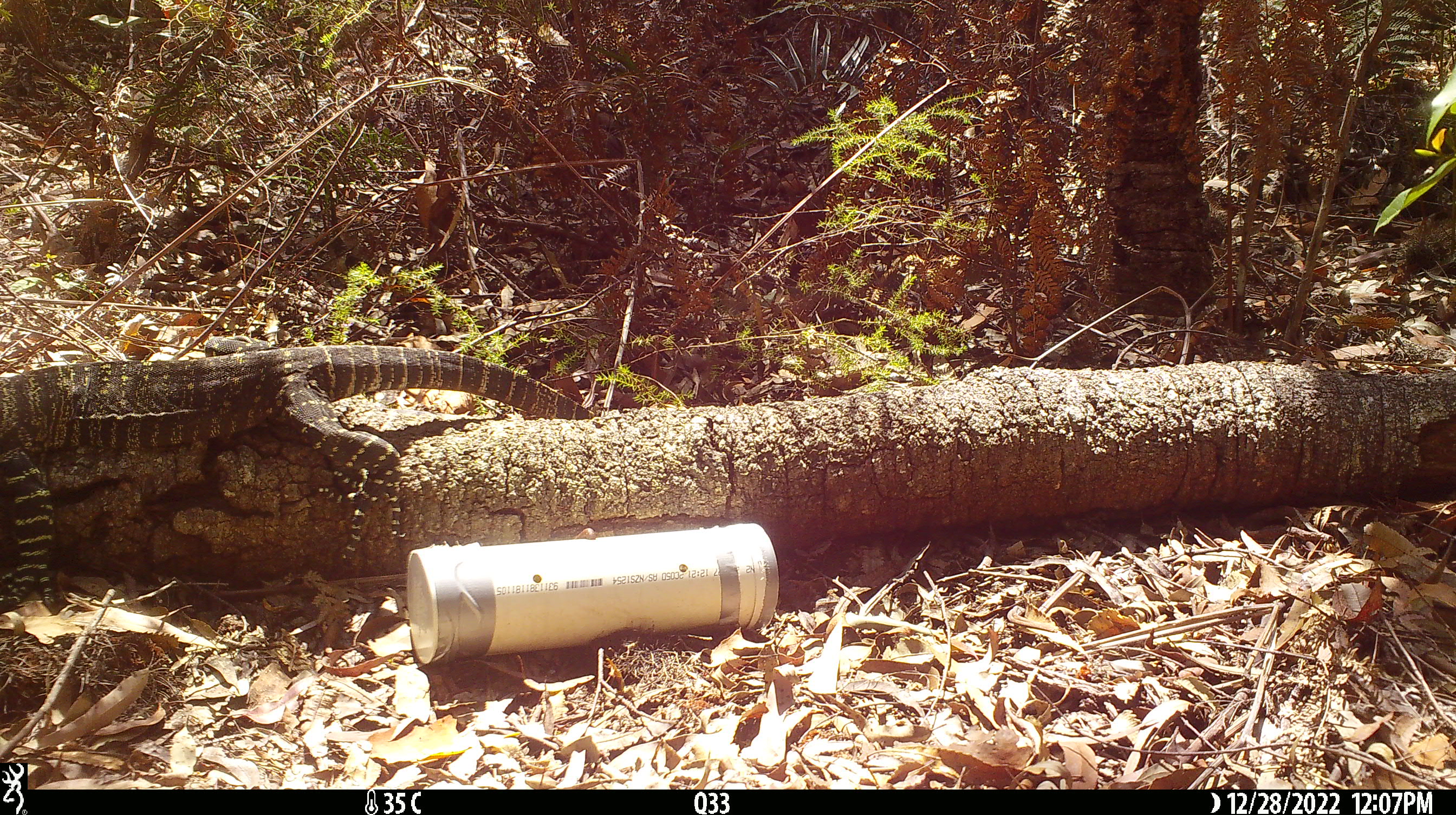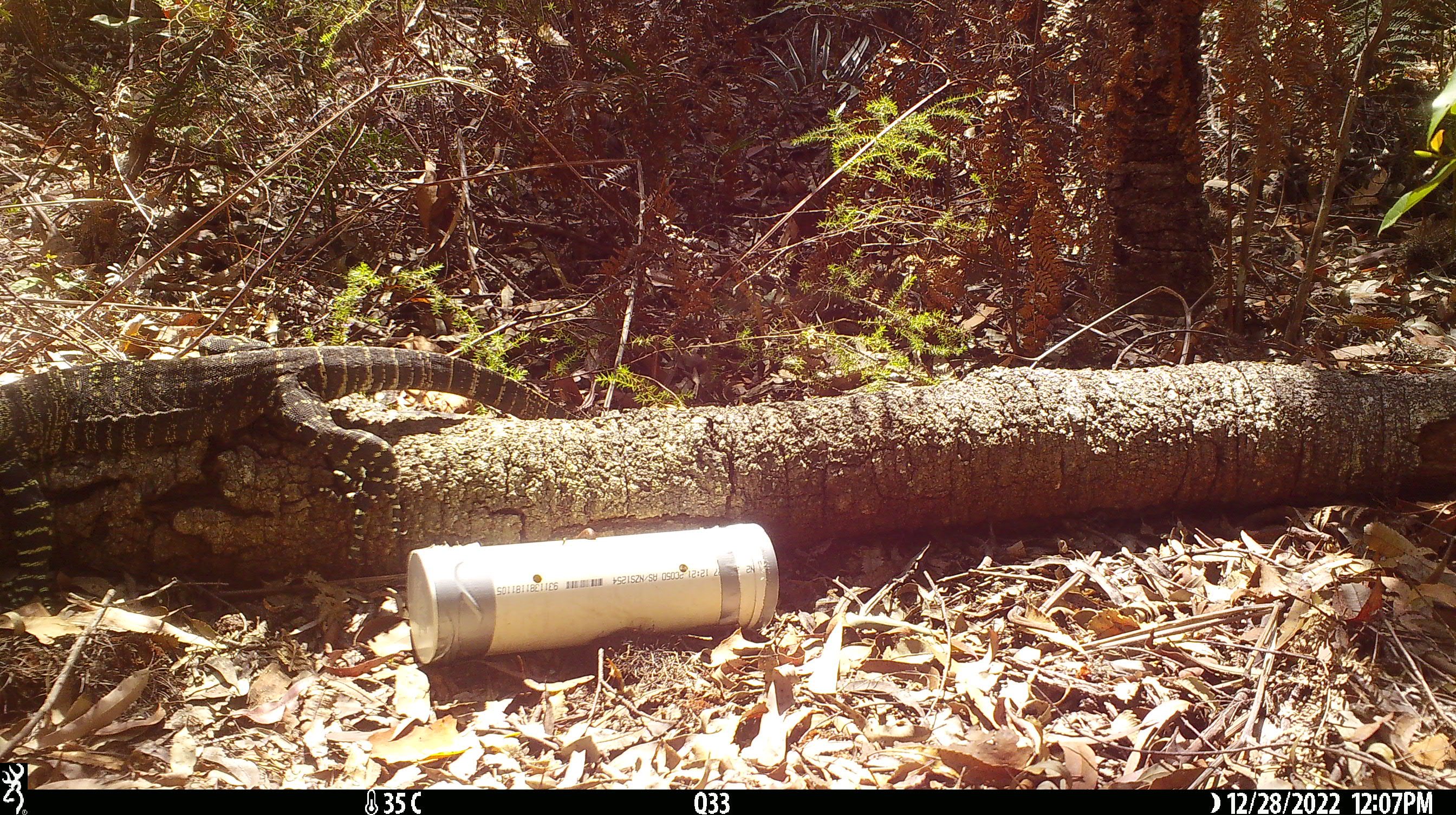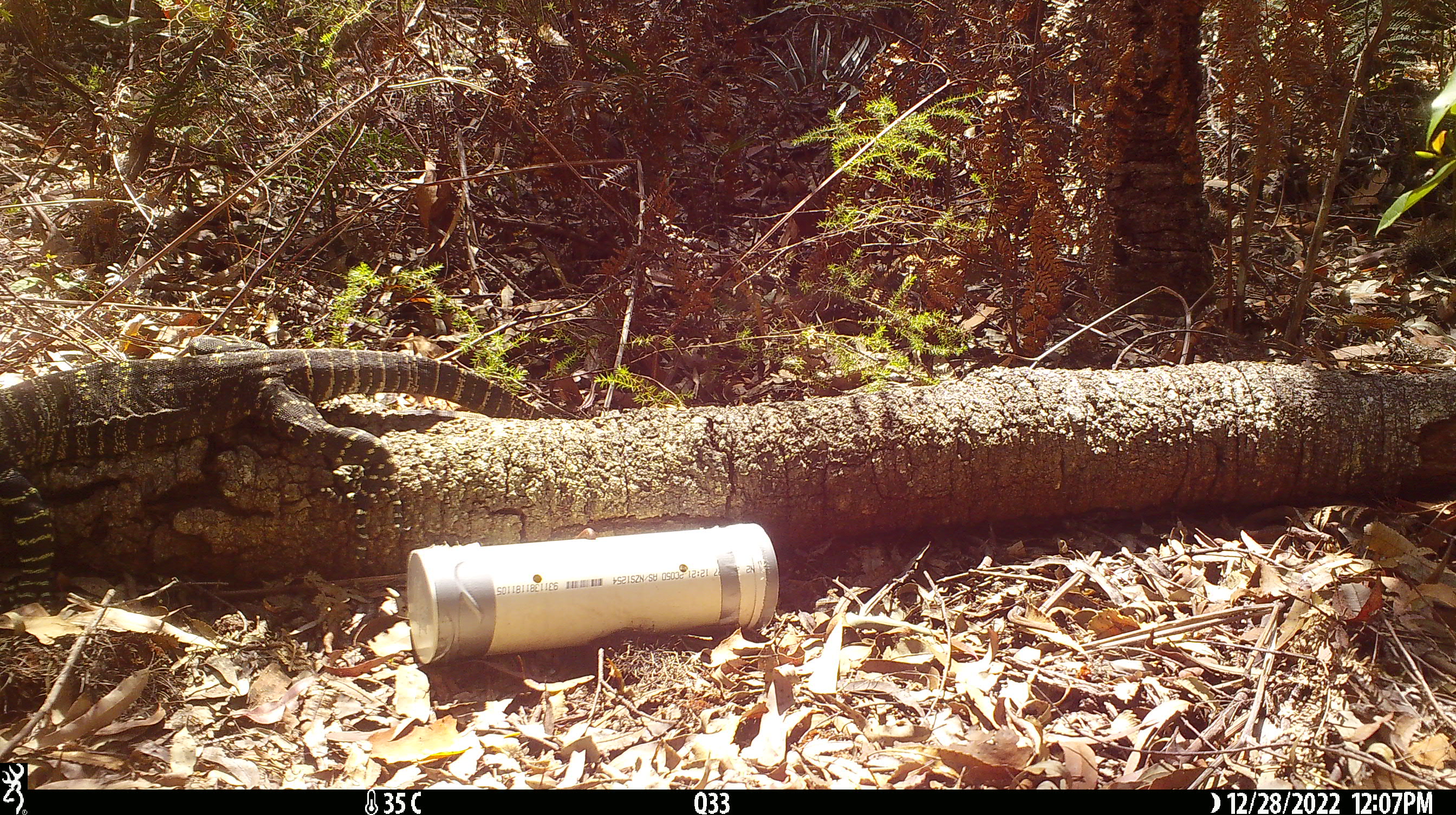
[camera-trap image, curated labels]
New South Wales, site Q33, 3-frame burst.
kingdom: Animalia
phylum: Chordata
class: Reptilia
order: Squamata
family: Varanidae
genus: Varanus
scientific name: Varanus varius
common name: lace monitor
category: goanna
Goanna (lace monitor) (Varanus varius).